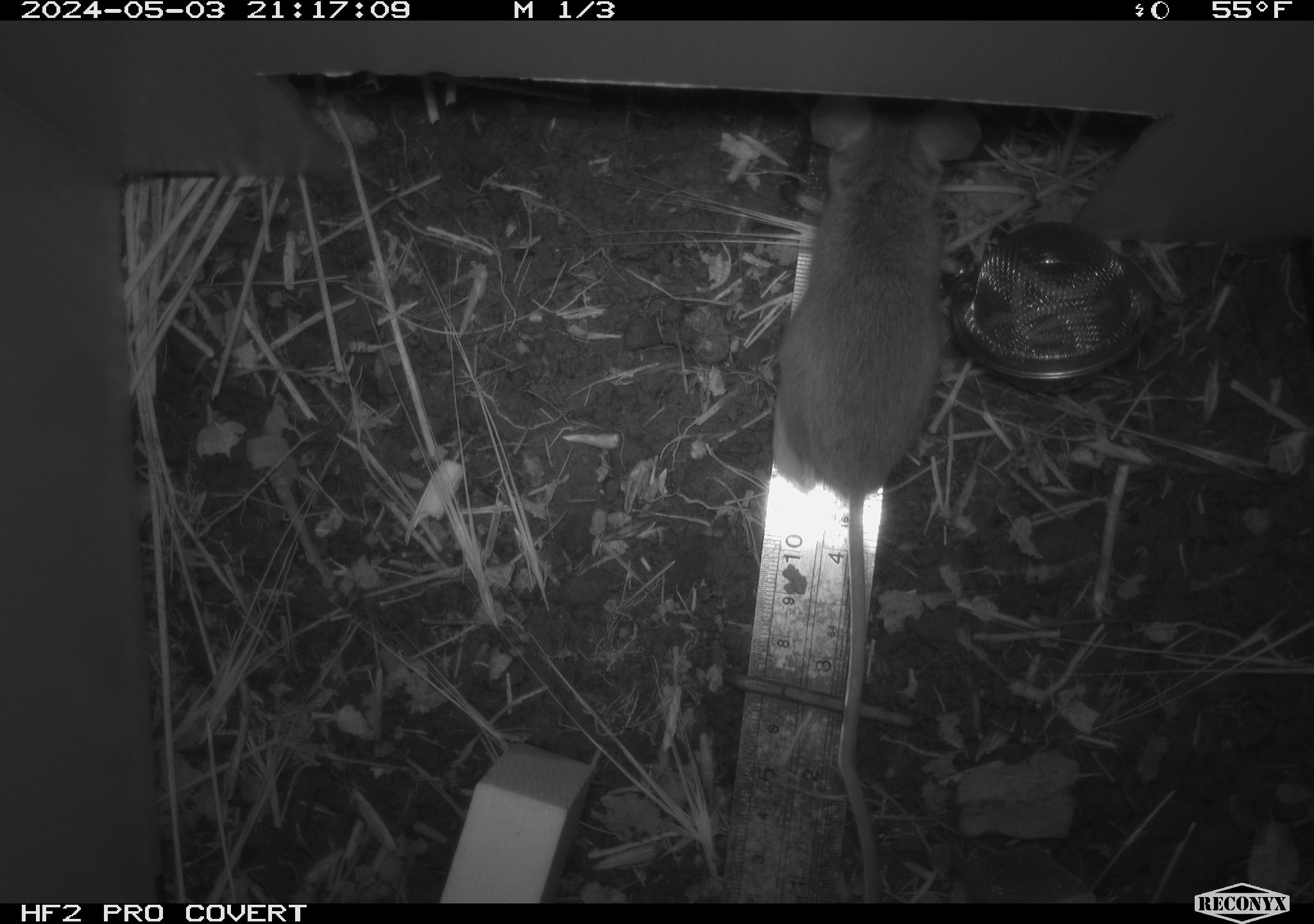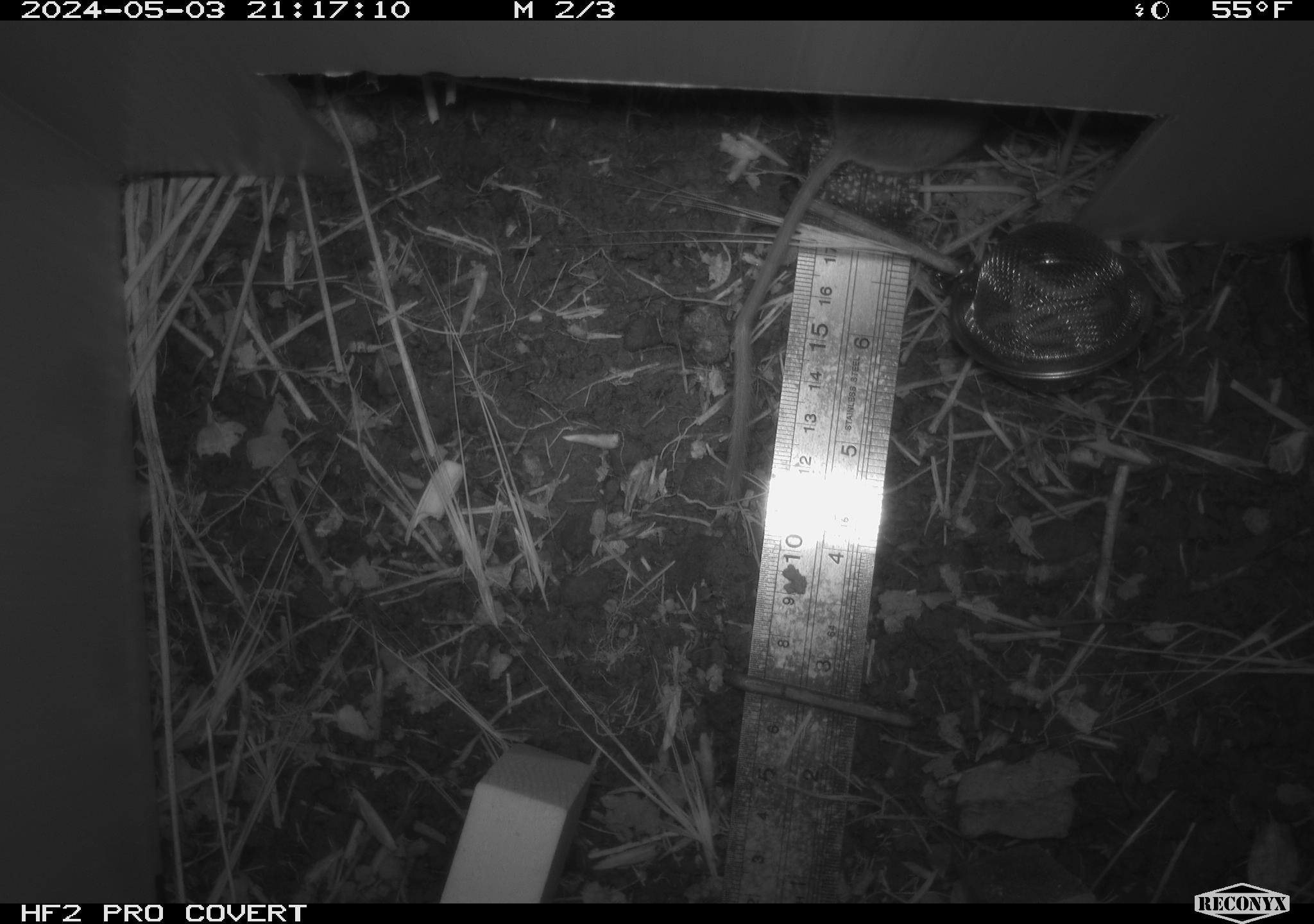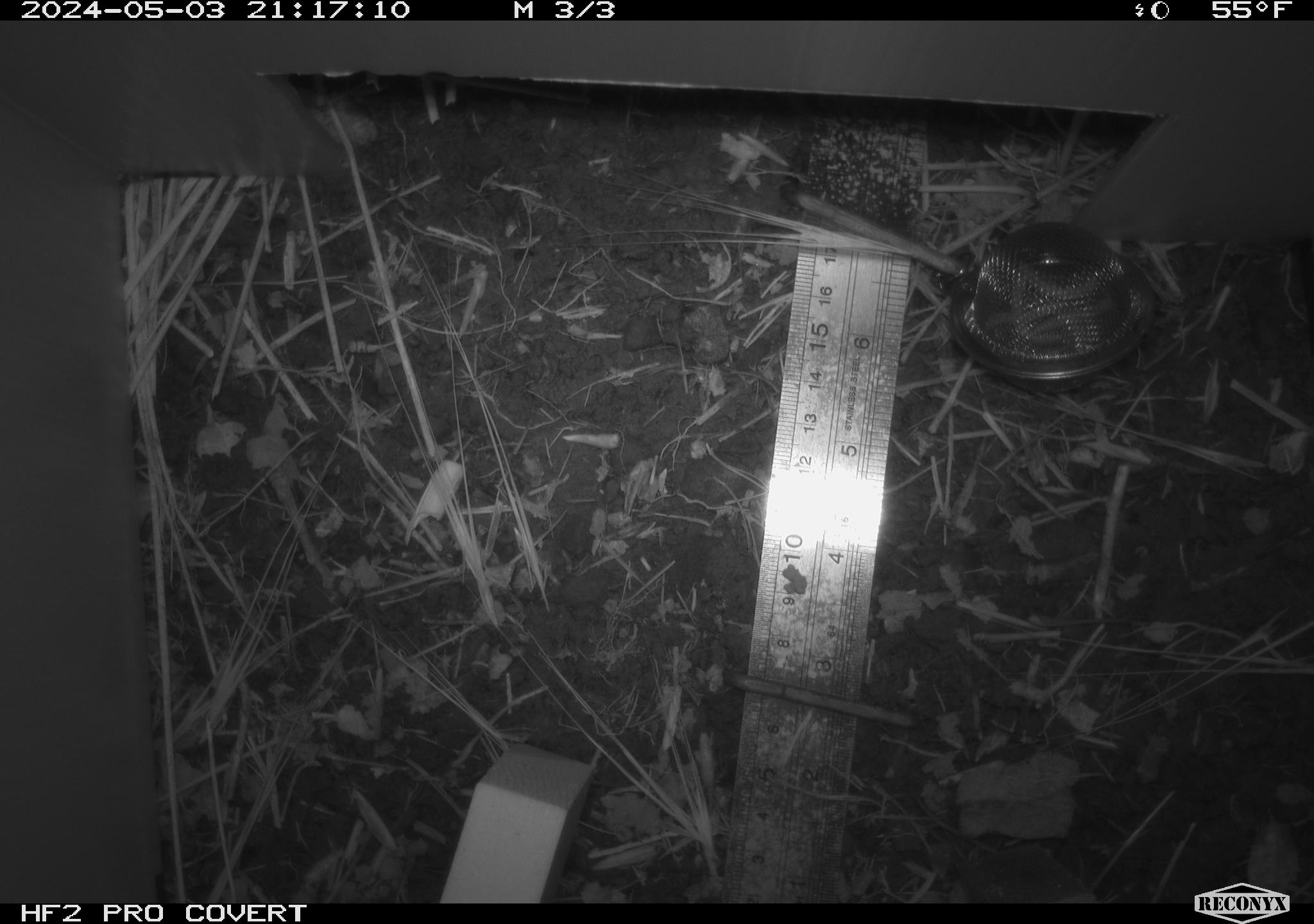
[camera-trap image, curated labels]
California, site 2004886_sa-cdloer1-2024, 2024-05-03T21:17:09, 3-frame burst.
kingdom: Animalia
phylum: Chordata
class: Mammalia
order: Rodentia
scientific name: Rodentia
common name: mouse species